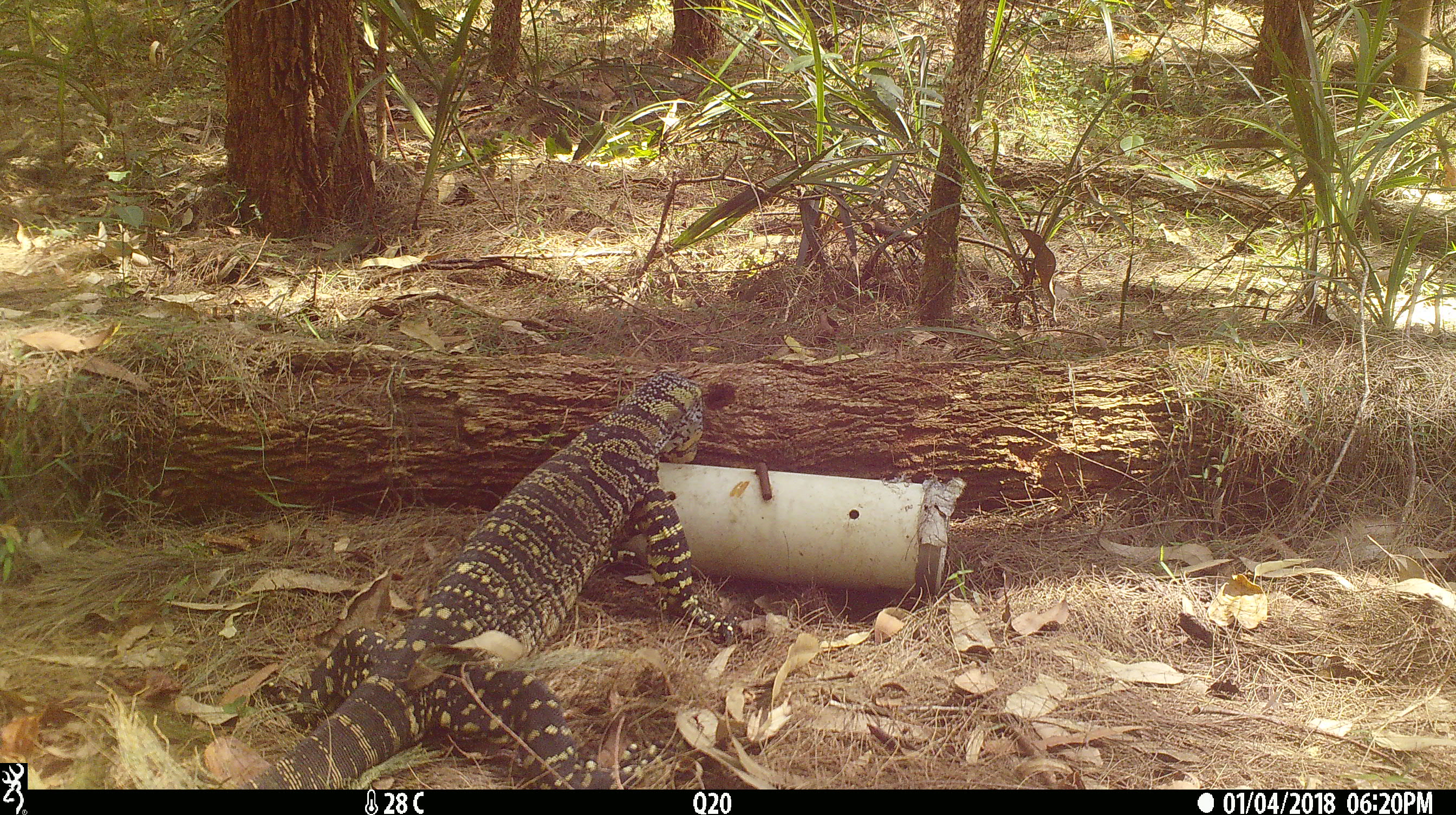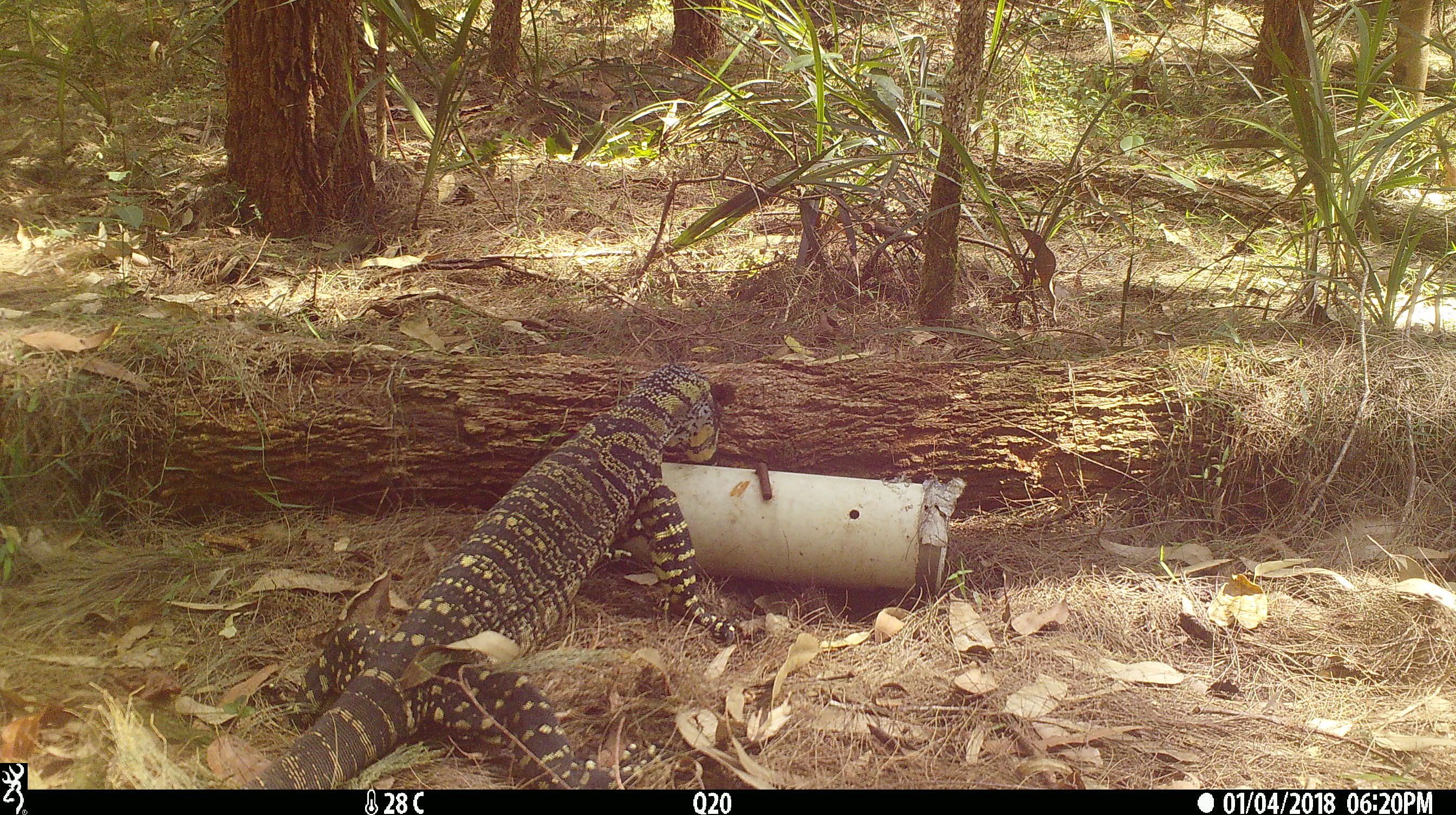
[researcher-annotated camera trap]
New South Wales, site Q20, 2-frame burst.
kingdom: Animalia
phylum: Chordata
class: Reptilia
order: Squamata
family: Varanidae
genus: Varanus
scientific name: Varanus varius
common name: lace monitor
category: goanna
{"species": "goanna (lace monitor) (Varanus varius)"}